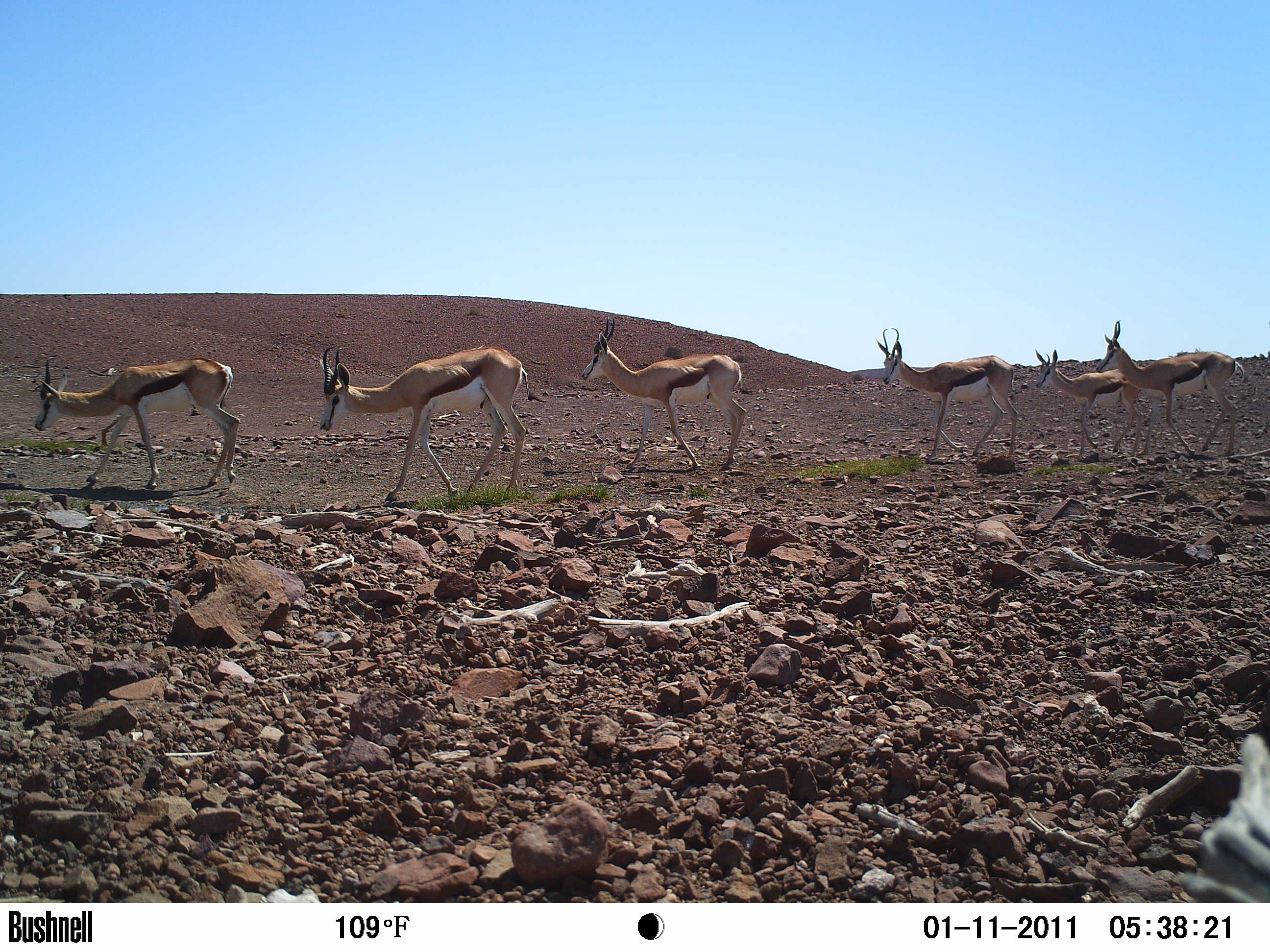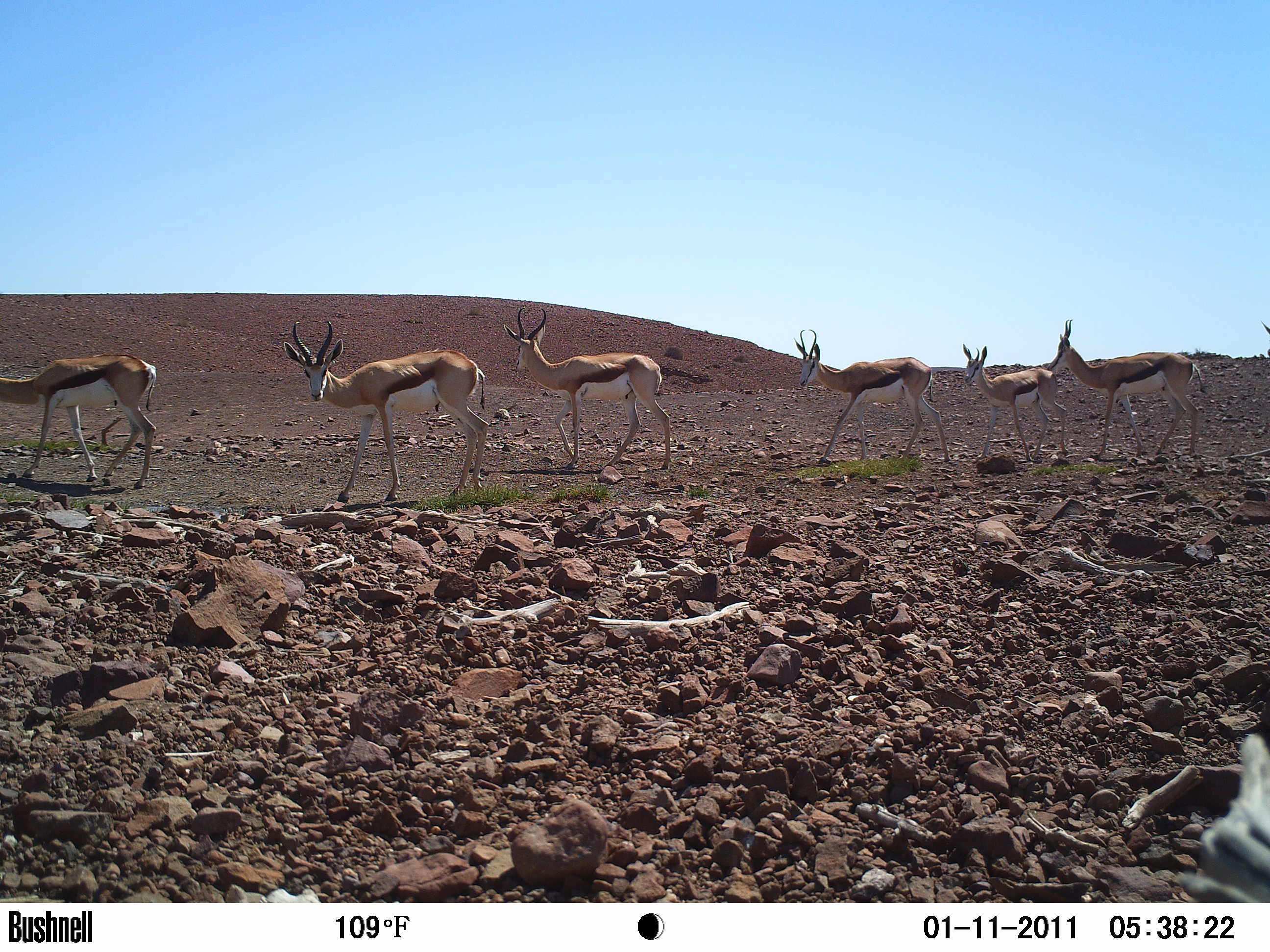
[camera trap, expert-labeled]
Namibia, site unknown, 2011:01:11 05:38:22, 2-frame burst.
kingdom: Animalia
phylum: Chordata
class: Mammalia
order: Artiodactyla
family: Bovidae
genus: Antidorcas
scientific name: Antidorcas marsupialis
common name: springbok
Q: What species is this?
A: Antidorcas marsupialis (springbok).